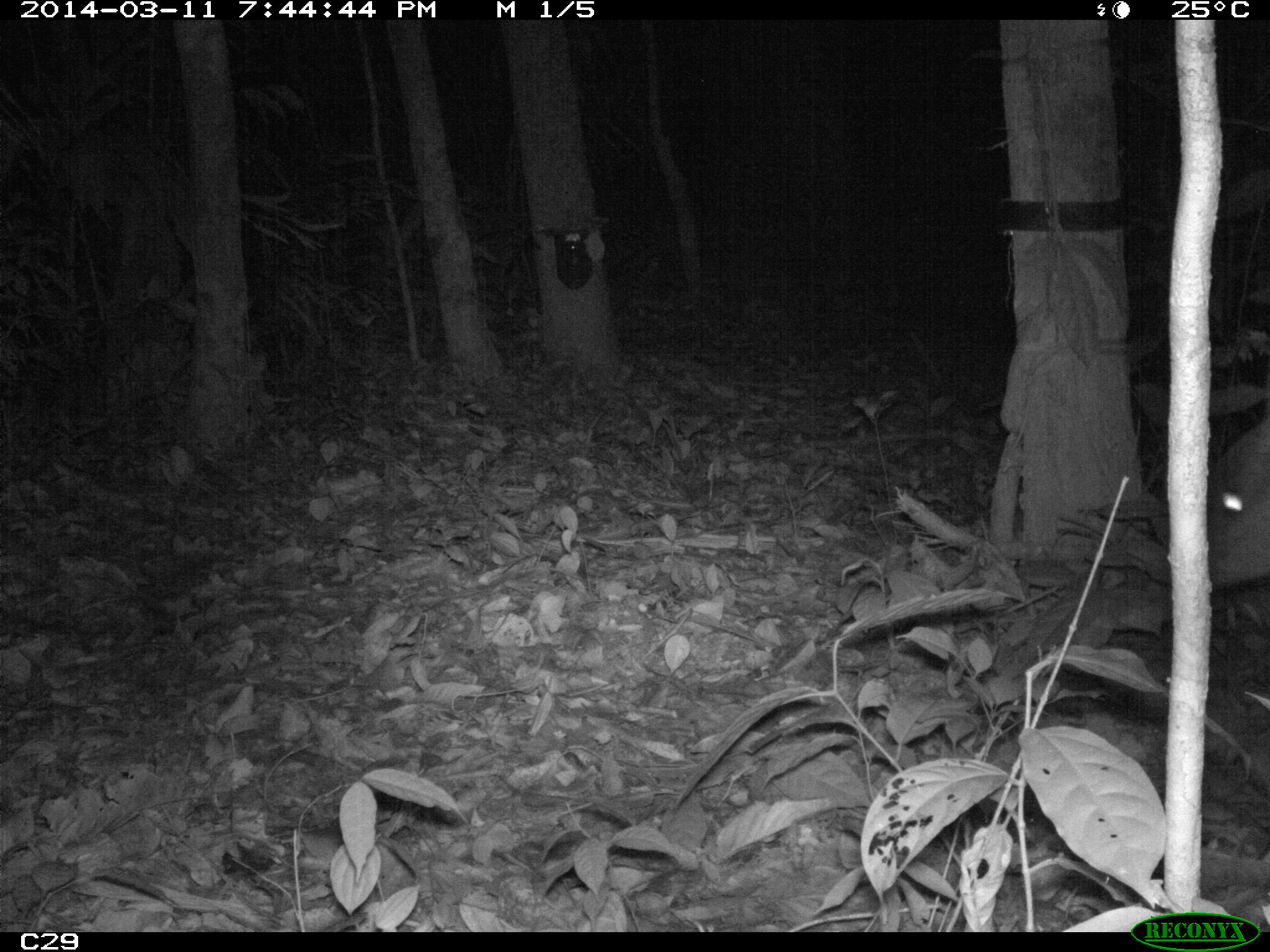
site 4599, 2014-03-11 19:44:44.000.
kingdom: Animalia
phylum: Chordata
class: Mammalia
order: Artiodactyla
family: Cervidae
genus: Mazama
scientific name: Mazama americana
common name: red brocket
Mazama americana (red brocket), count 1, age adult, sex male.